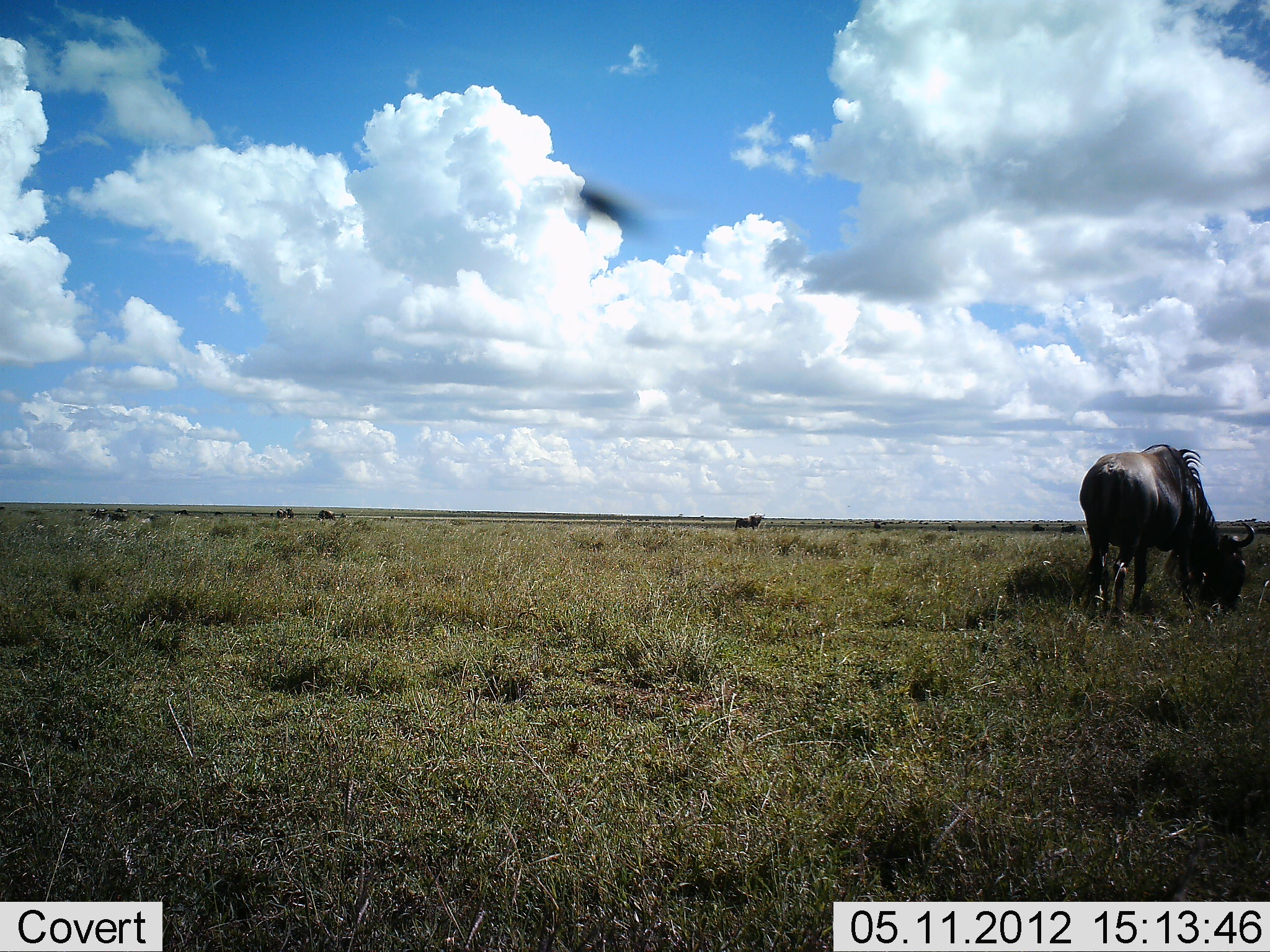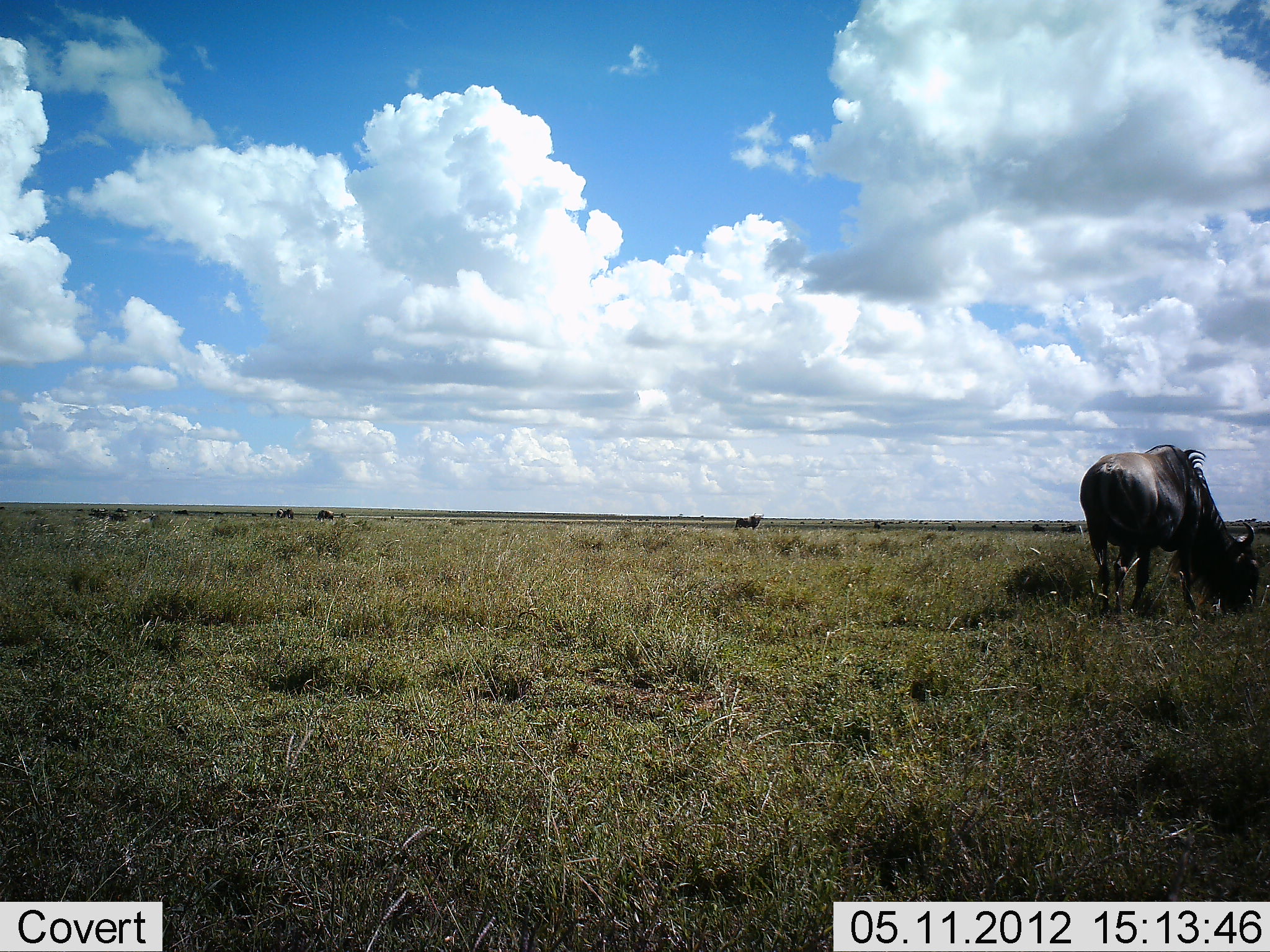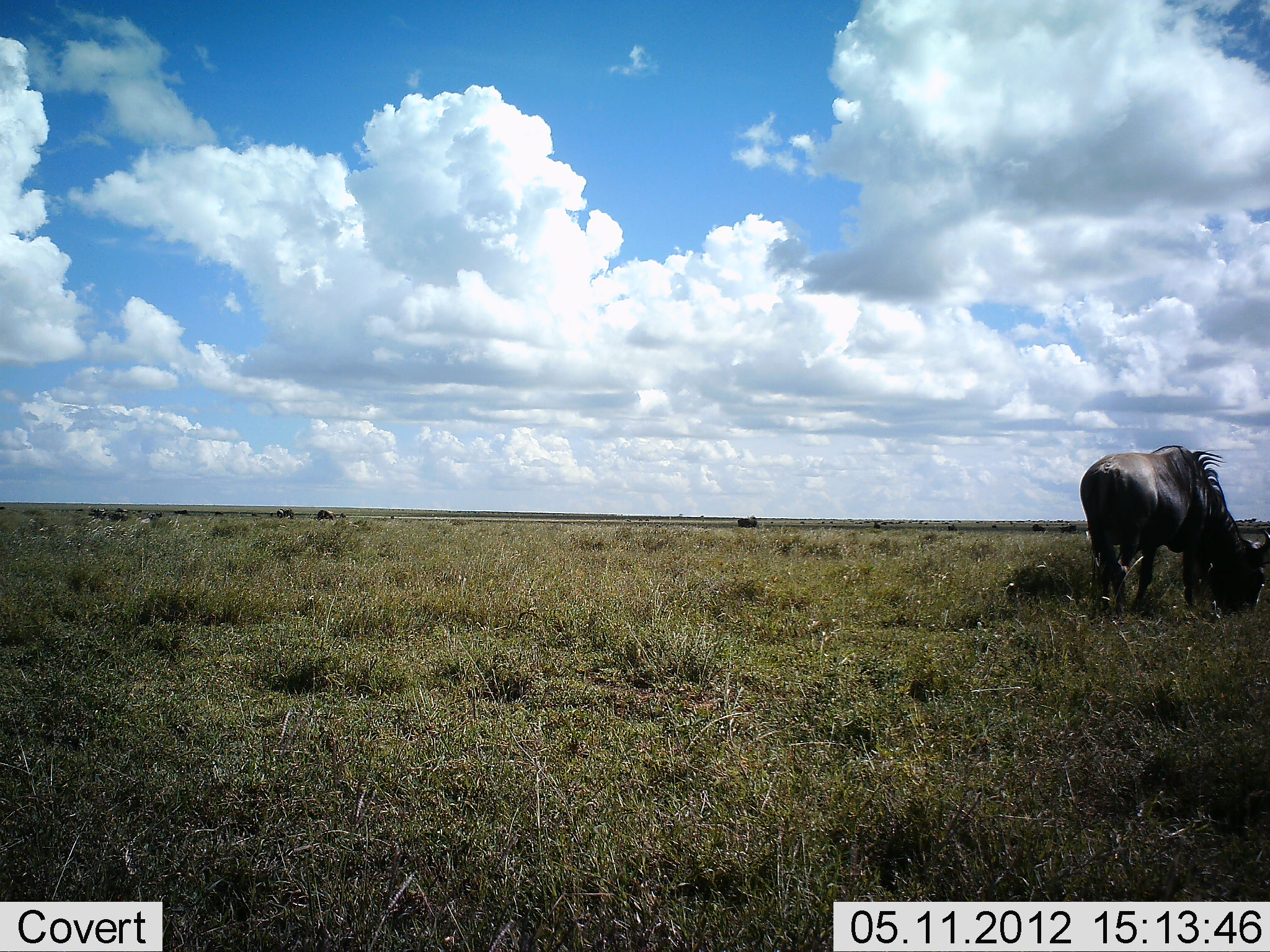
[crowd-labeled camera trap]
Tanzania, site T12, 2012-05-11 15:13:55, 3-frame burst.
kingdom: Animalia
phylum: Chordata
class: Mammalia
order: Artiodactyla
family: Bovidae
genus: Connochaetes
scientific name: Connochaetes taurinus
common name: blue wildebeest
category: wildebeest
Wildebeest (blue wildebeest) (Connochaetes taurinus), count 1. Behavior (volunteer vote fractions): standing 9%, resting 0%, moving 0%, interacting 0%. Young present (vote fraction): 0%. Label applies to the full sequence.